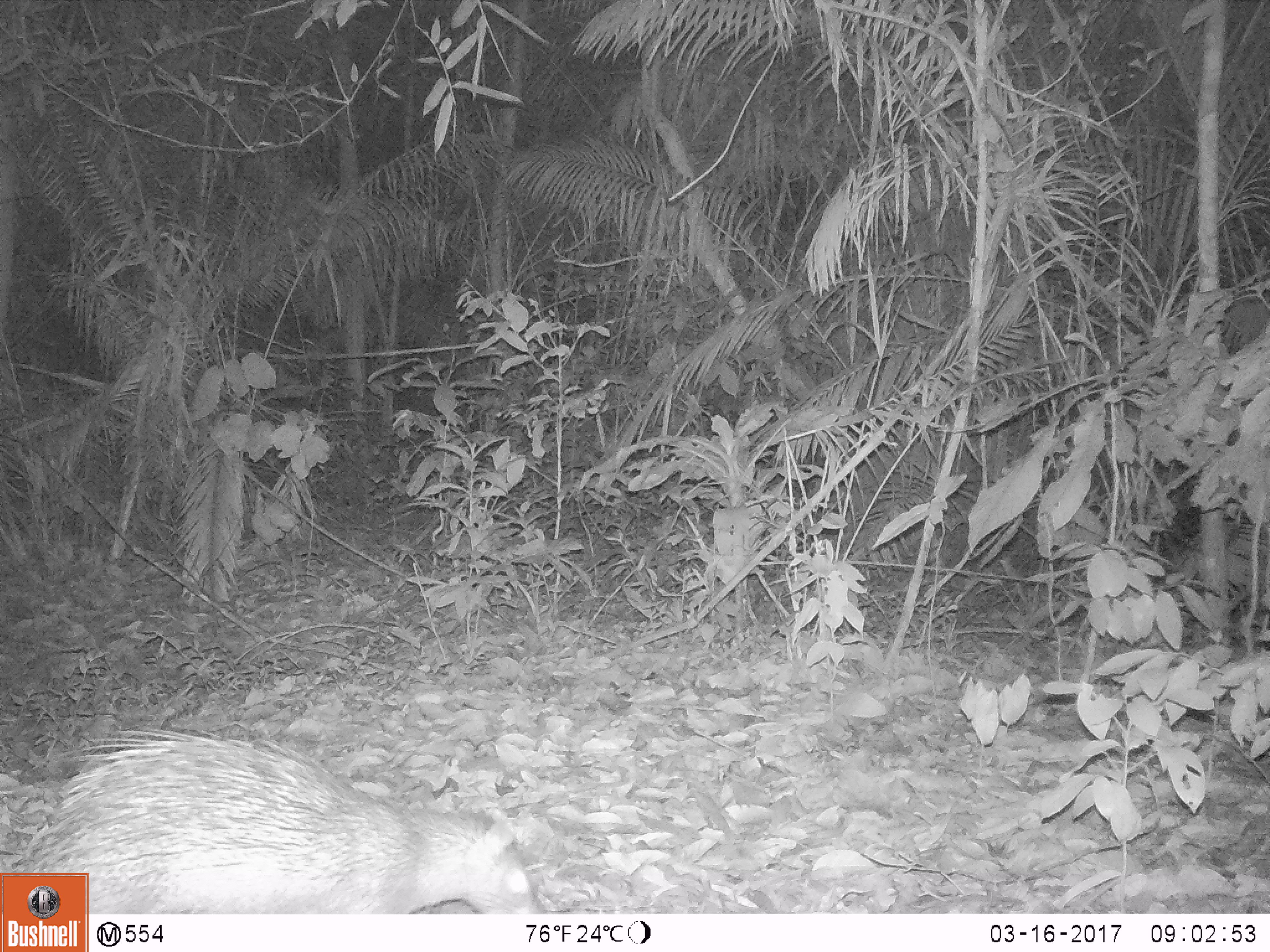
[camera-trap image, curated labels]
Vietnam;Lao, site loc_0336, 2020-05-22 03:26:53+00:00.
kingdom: Animalia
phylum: Chordata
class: Mammalia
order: Rodentia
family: Hystricidae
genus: Atherurus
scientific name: Atherurus macrourus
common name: asiatic brush-tailed porcupine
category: asiatic brush tailed porcupine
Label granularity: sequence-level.